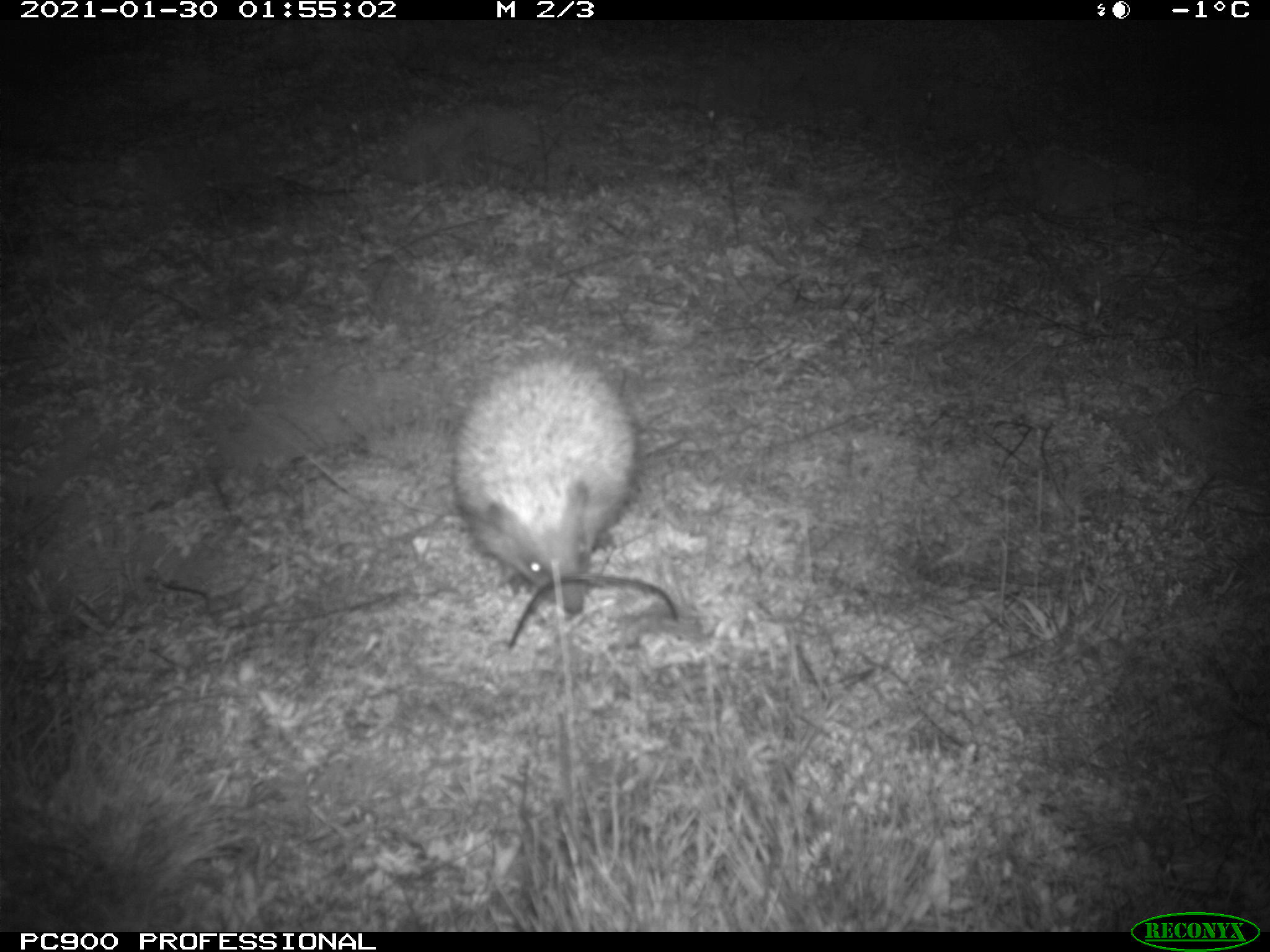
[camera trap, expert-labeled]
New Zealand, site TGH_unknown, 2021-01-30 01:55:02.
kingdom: Animalia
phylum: Chordata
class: Mammalia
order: Eulipotyphla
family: Erinaceidae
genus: Erinaceus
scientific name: Erinaceus europaeus europaeus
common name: european hedgehog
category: hedgehog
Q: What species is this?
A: Hedgehog (european hedgehog) (Erinaceus europaeus europaeus).